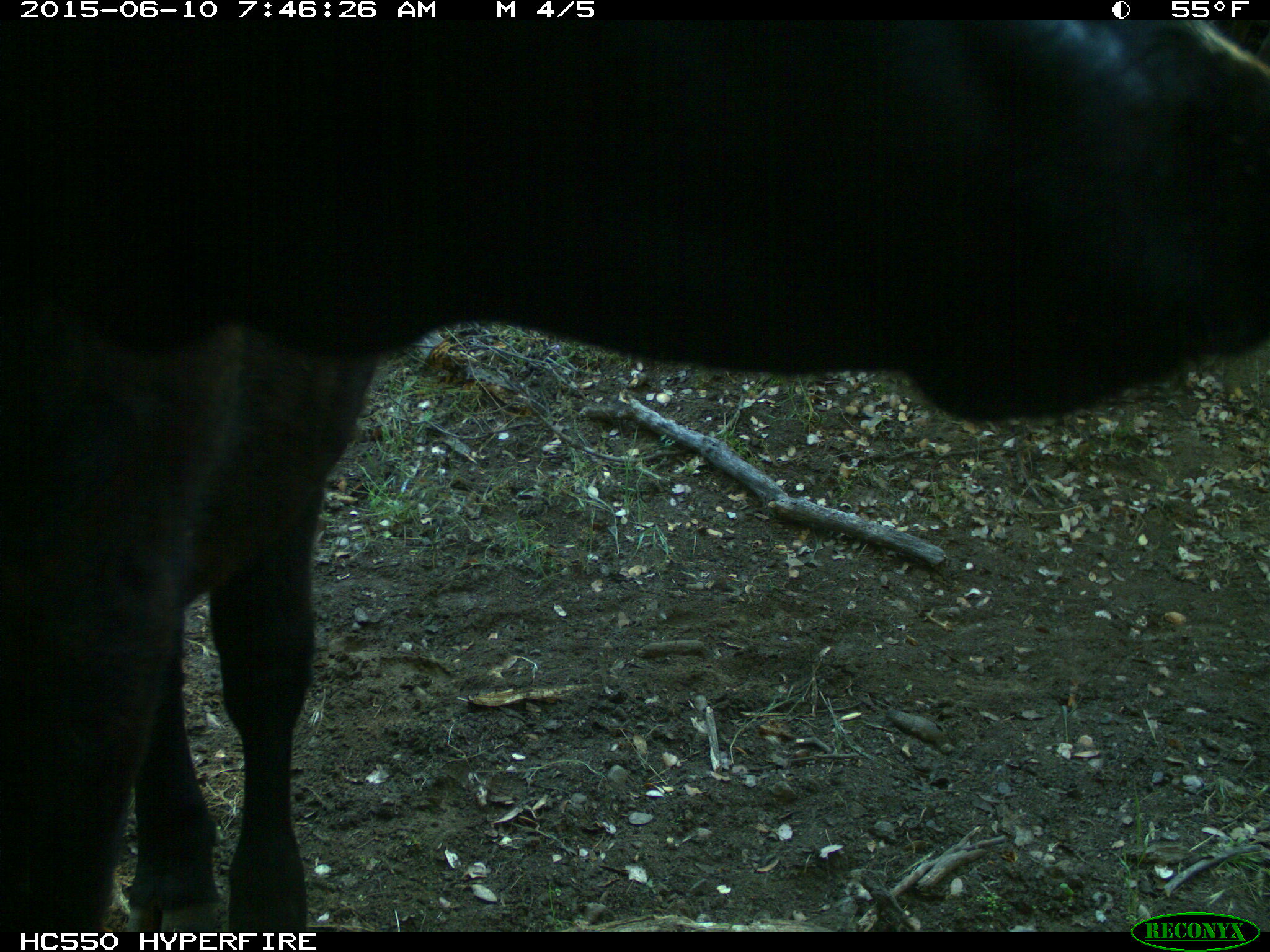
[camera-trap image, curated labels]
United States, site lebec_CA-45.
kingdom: Animalia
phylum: Chordata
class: Mammalia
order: Artiodactyla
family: Bovidae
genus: Bos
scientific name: Bos taurus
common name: domestic cow